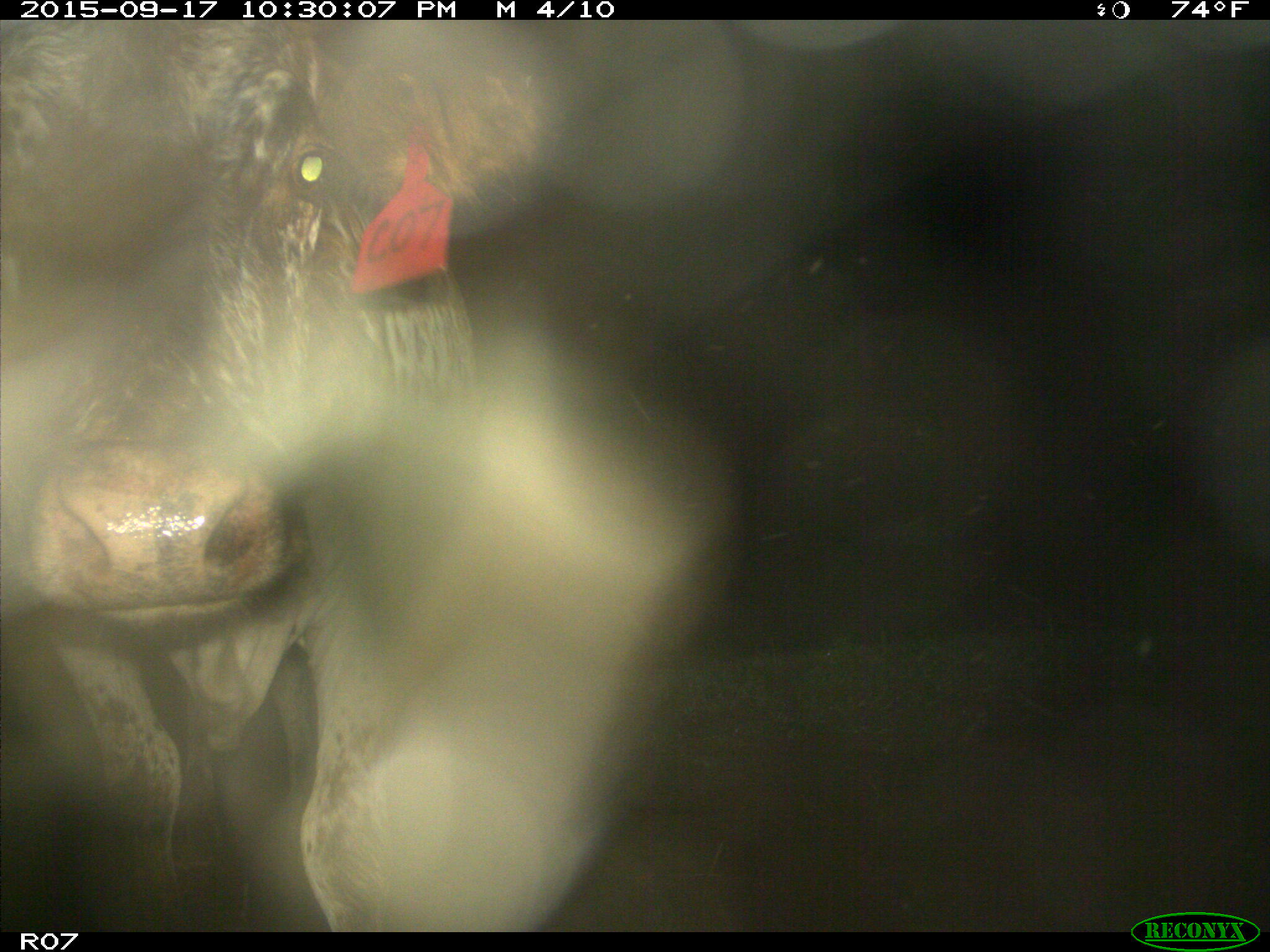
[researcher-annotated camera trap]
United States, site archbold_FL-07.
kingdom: Animalia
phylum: Chordata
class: Mammalia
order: Artiodactyla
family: Bovidae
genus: Bos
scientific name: Bos taurus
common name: domestic cow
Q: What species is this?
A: Bos taurus (domestic cow).